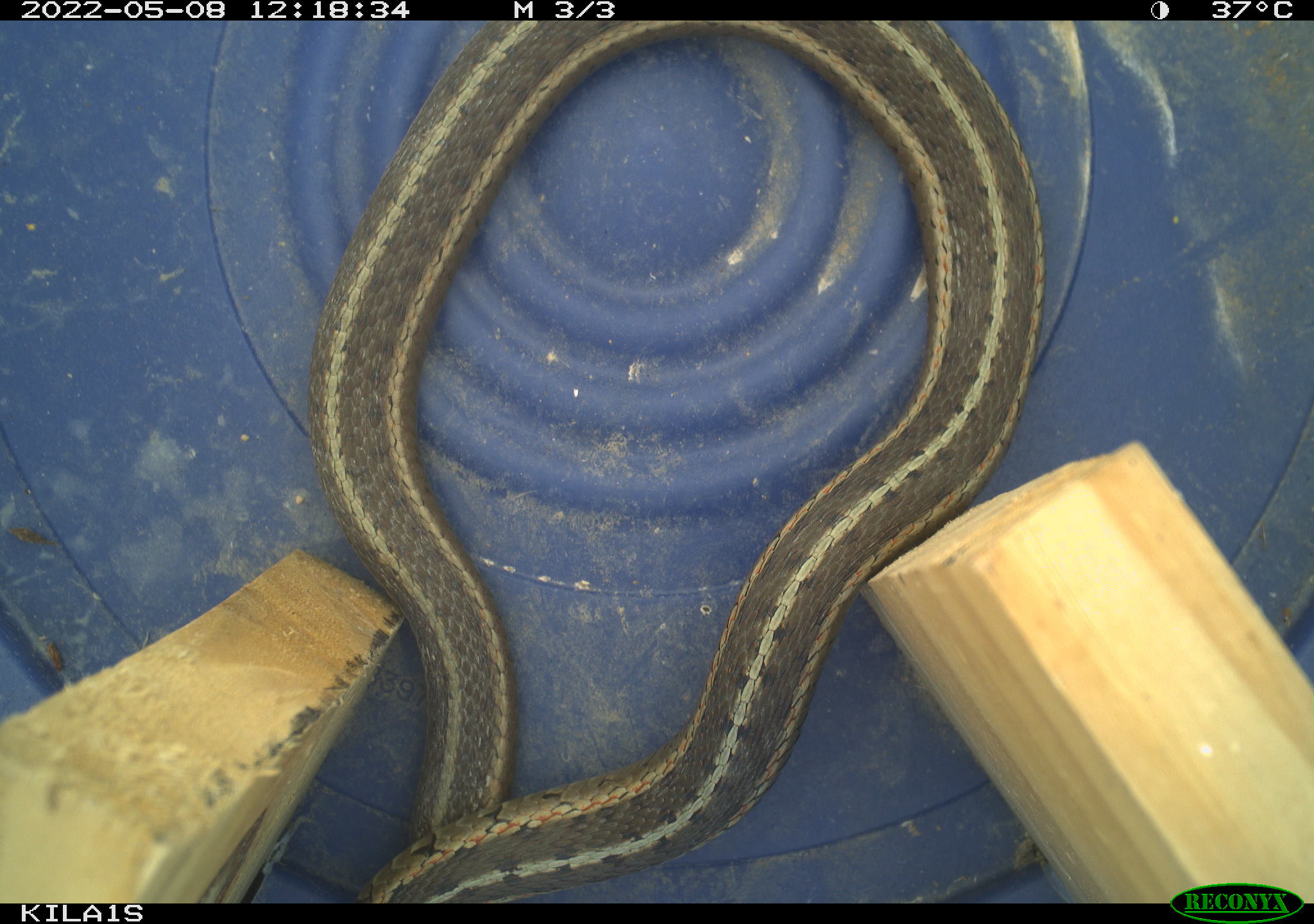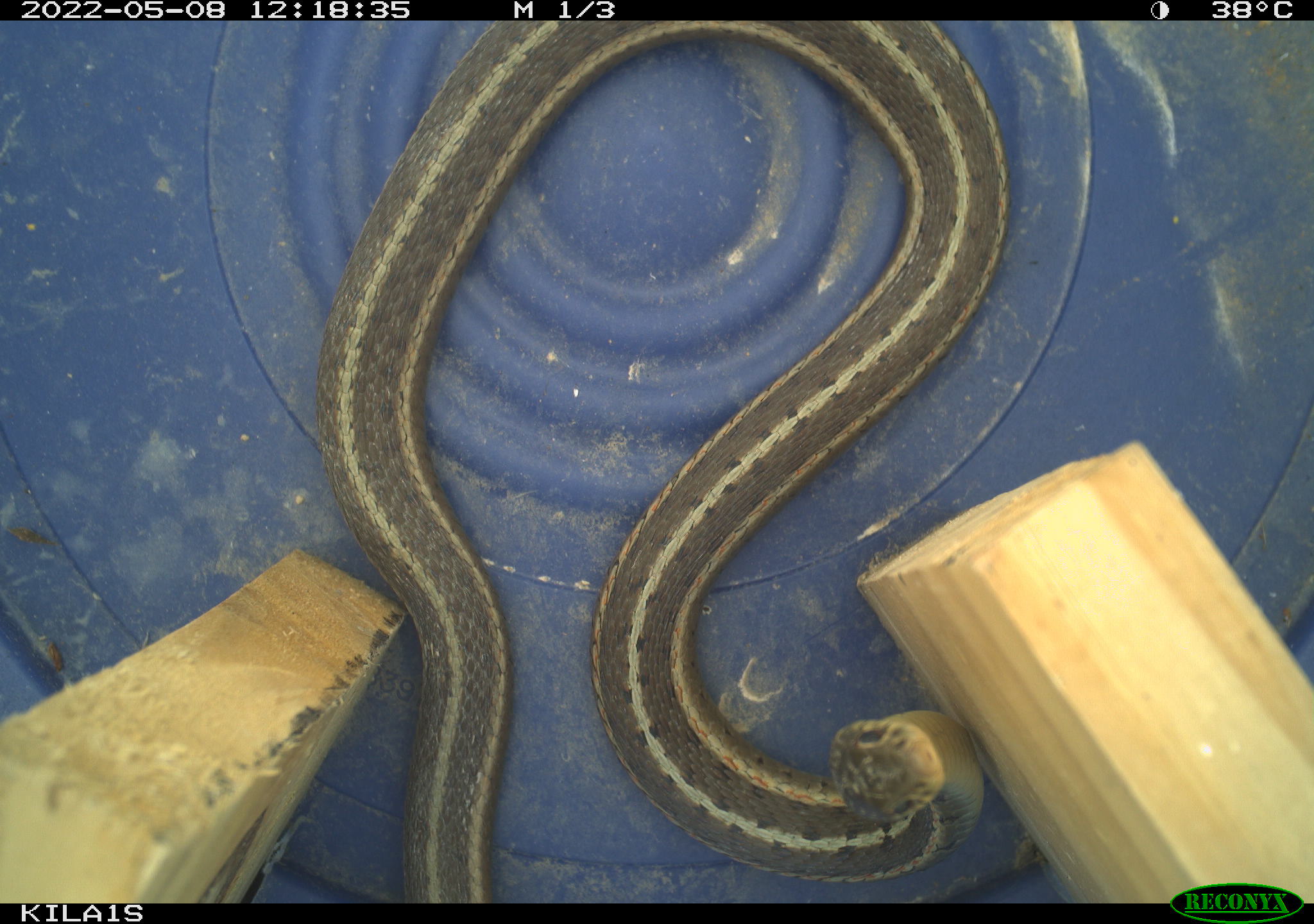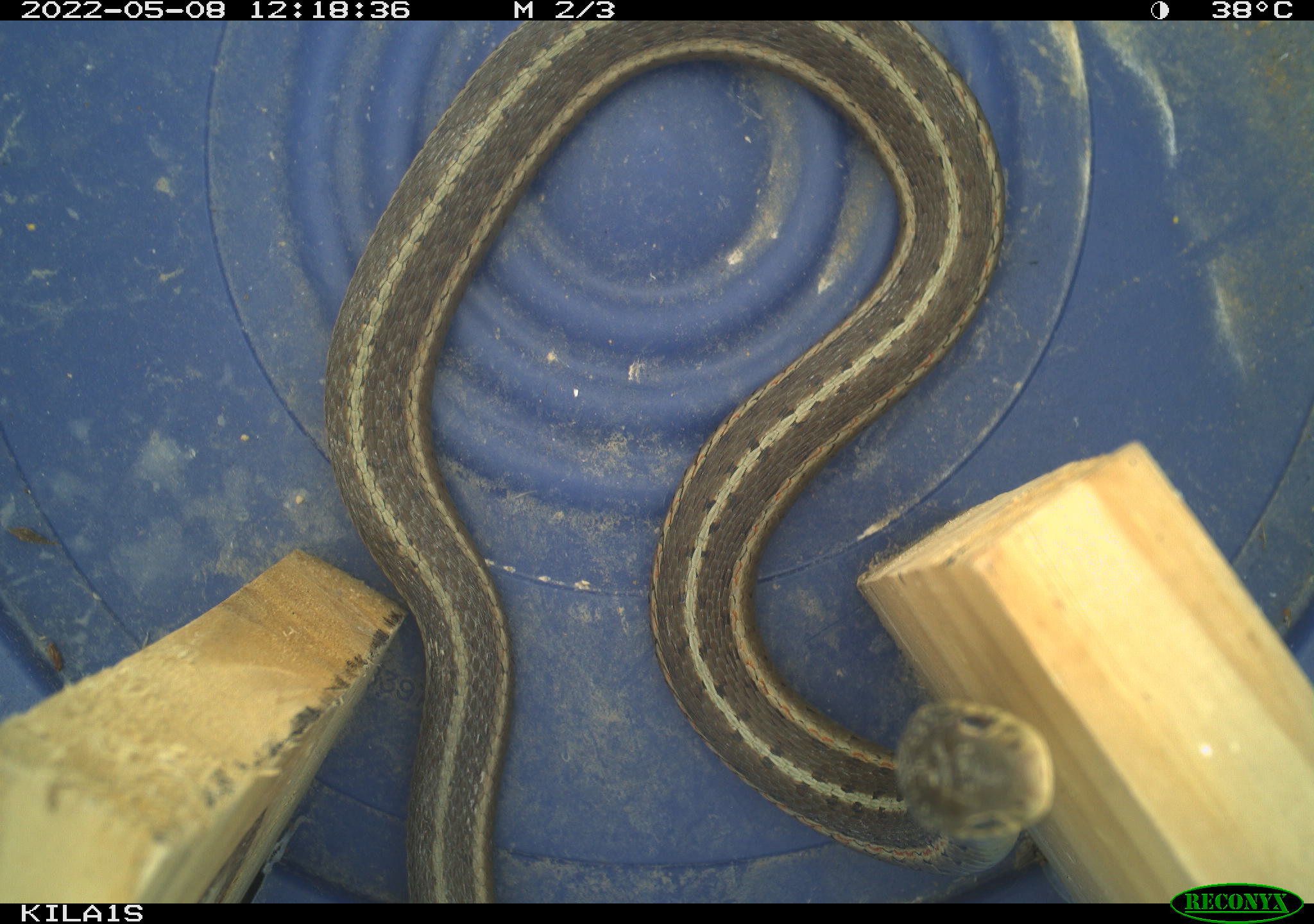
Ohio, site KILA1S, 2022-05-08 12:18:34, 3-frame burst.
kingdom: Animalia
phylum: Chordata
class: Reptilia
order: Squamata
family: Colubridae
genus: Thamnophis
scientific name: Thamnophis sirtalis sirtalis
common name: eastern gartersnake